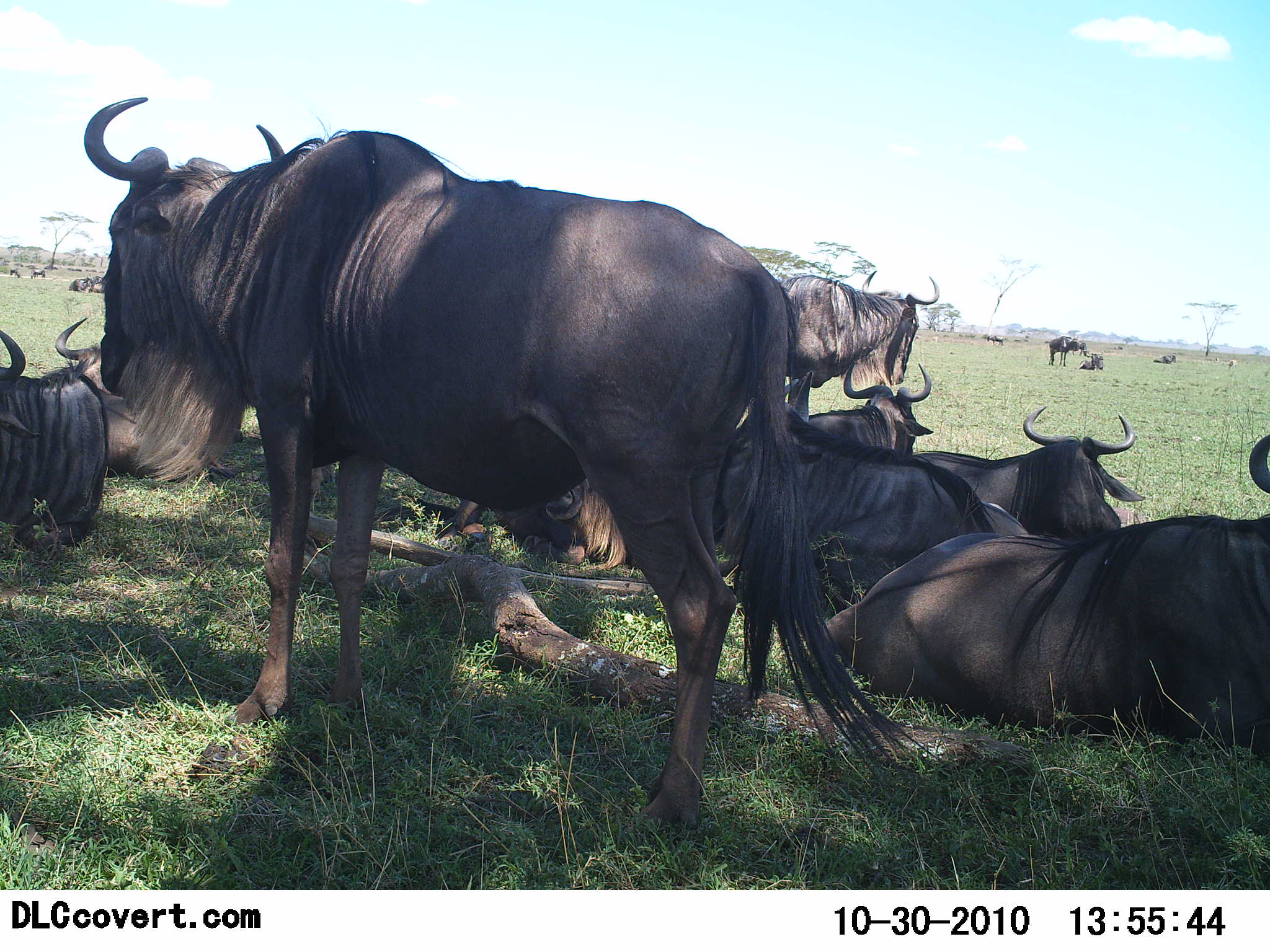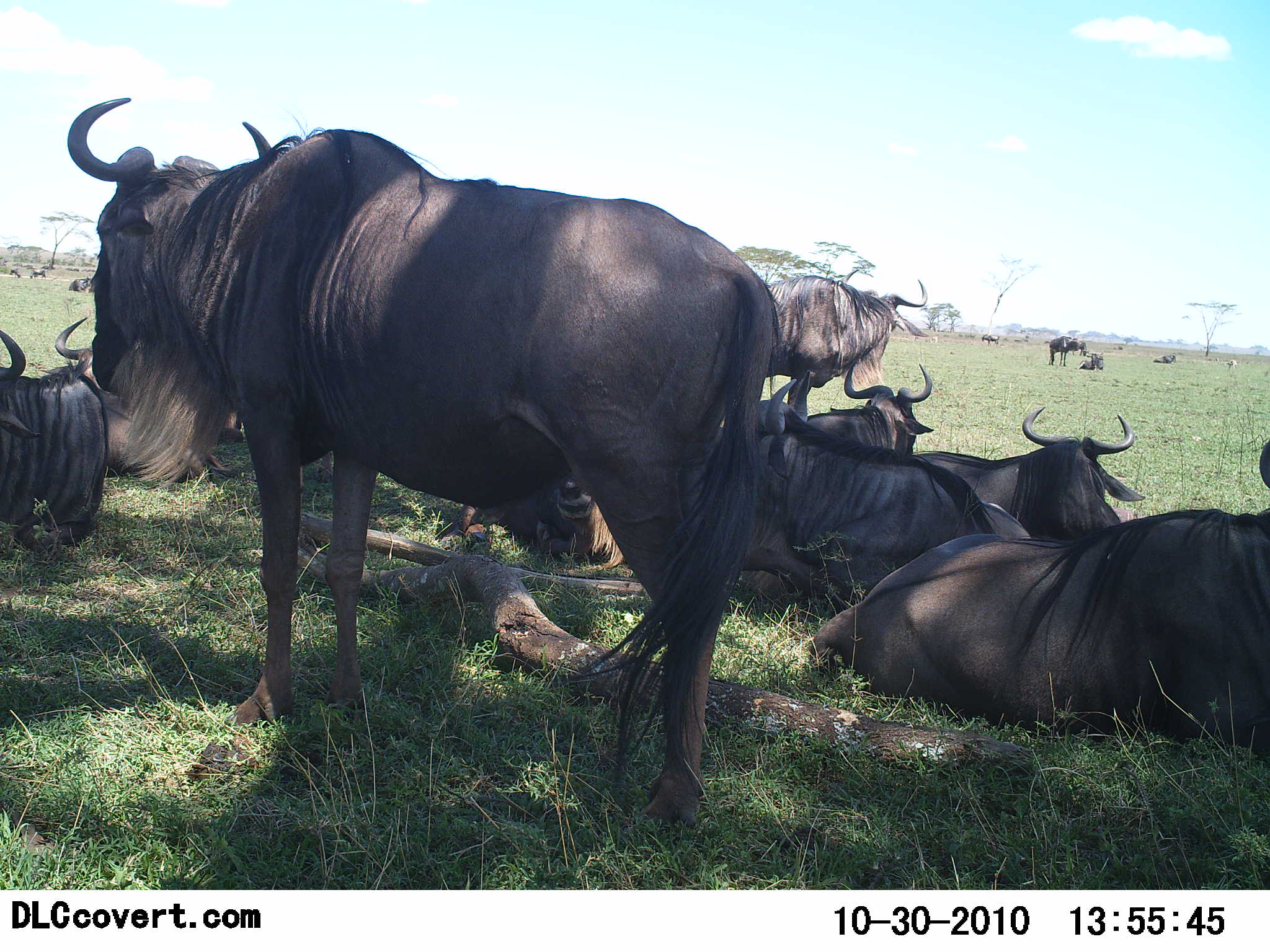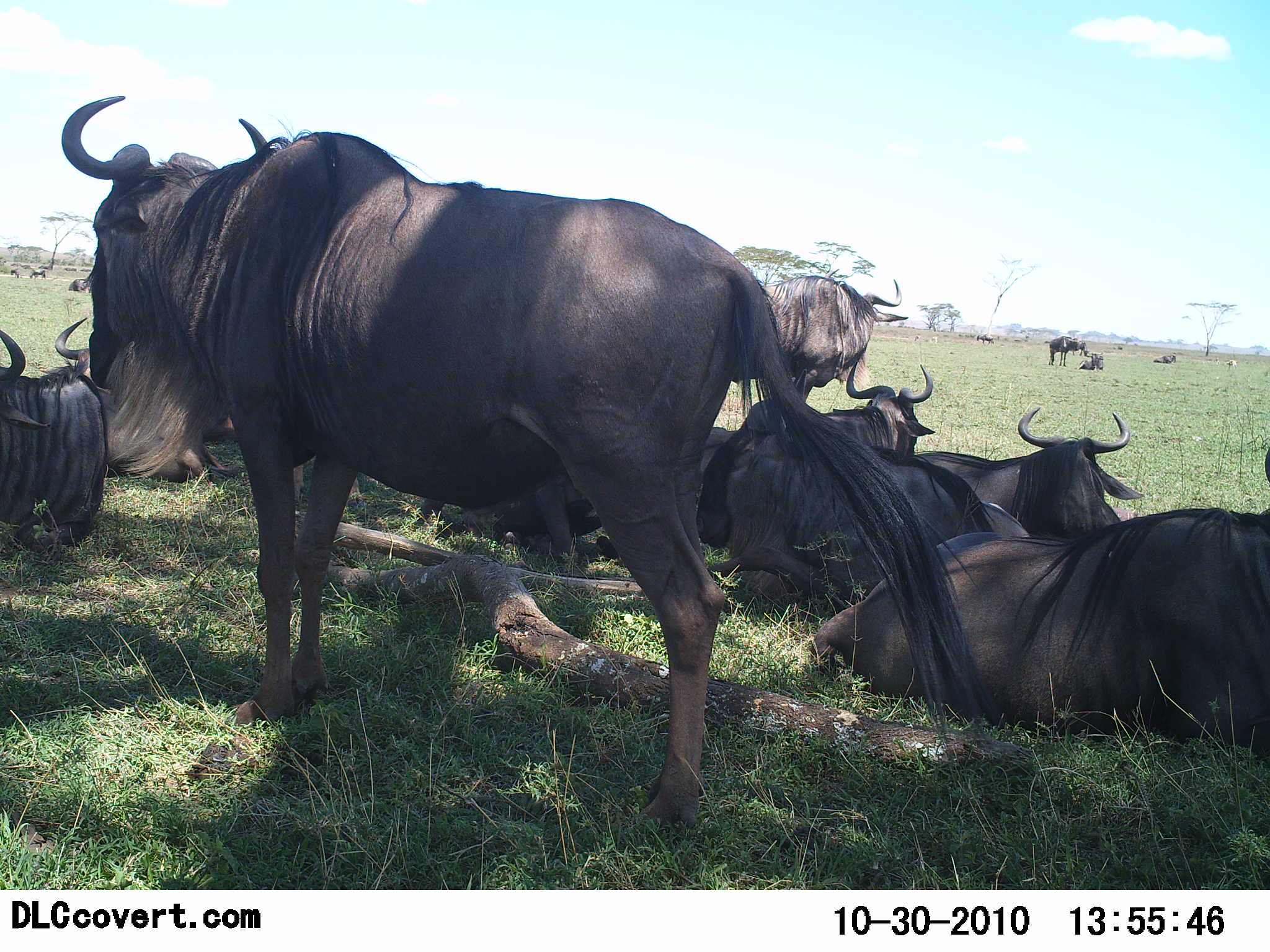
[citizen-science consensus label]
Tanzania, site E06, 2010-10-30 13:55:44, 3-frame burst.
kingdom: Animalia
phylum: Chordata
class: Mammalia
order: Artiodactyla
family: Bovidae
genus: Connochaetes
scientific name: Connochaetes taurinus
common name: blue wildebeest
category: wildebeest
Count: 11-50.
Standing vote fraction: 100%.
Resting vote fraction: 94%.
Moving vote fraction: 6%.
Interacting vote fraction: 12%.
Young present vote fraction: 6%.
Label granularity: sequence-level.